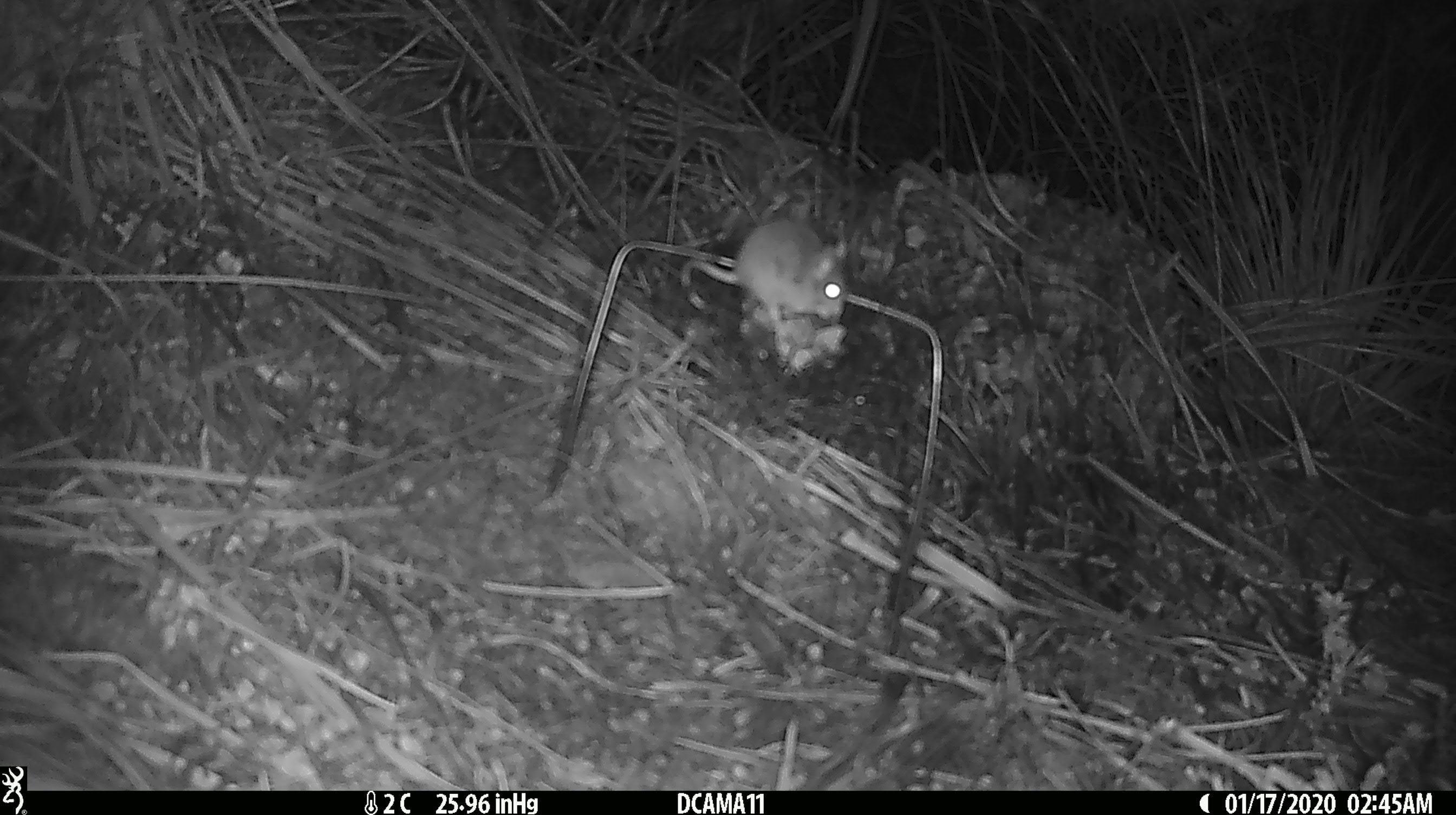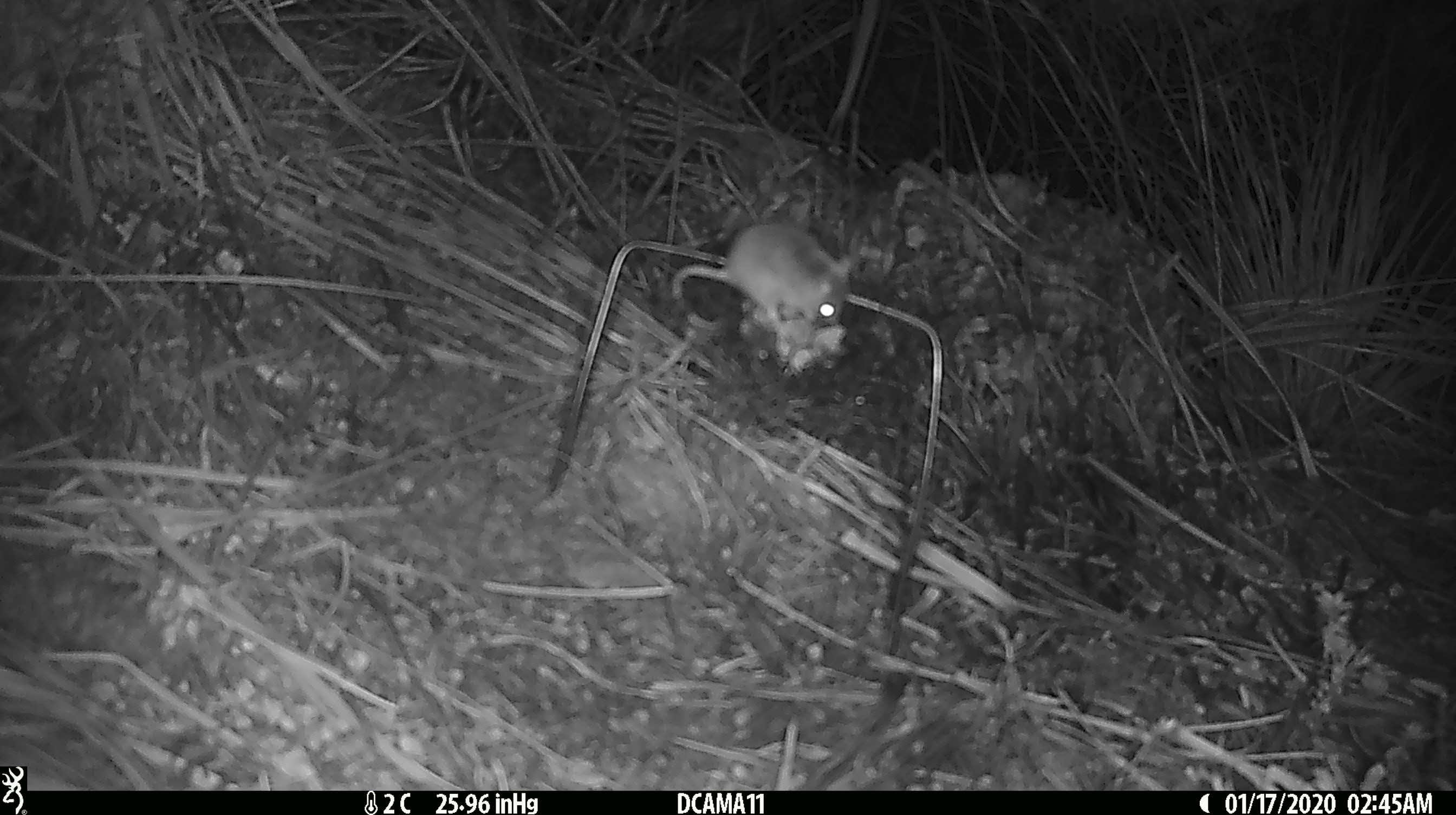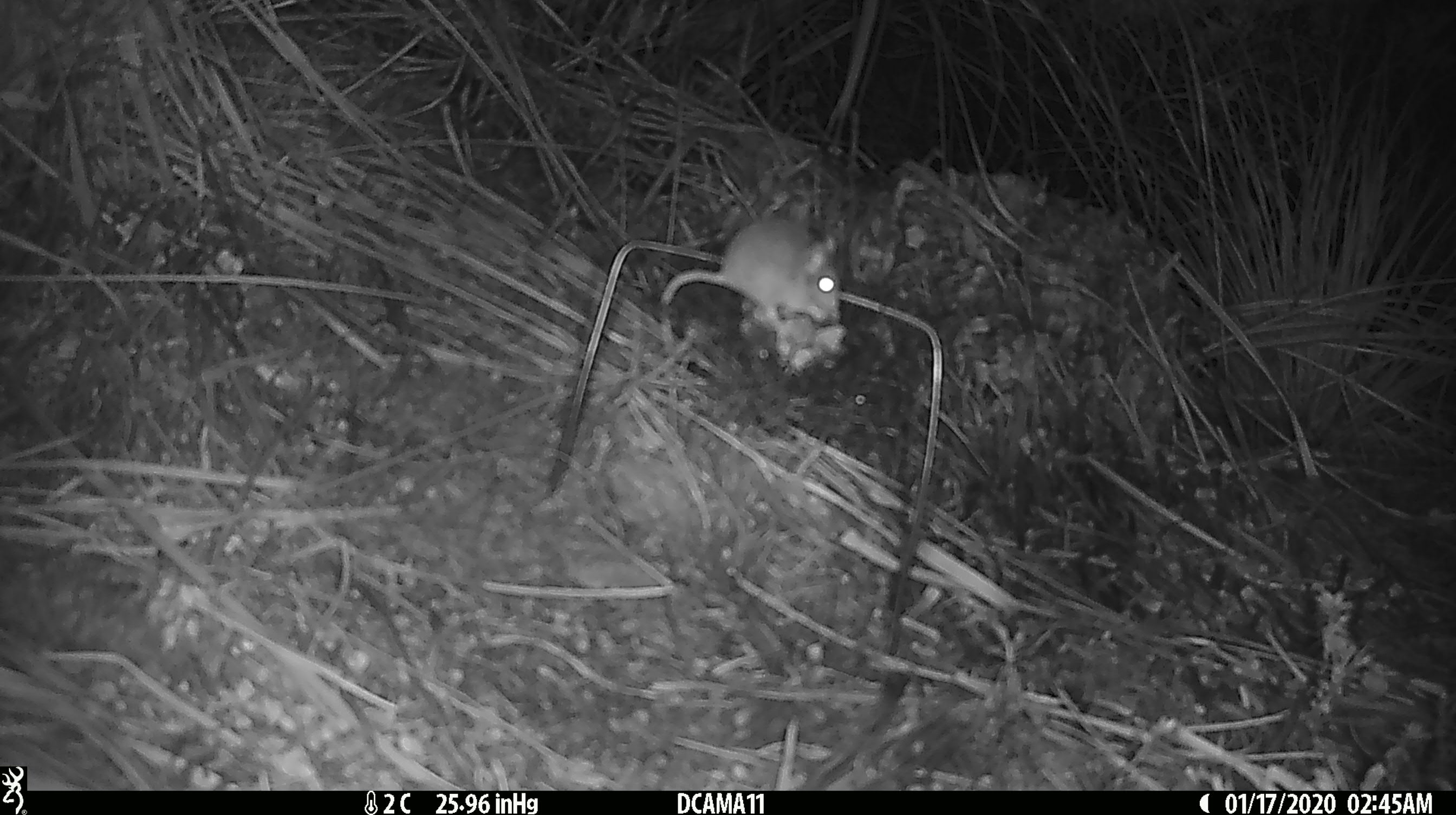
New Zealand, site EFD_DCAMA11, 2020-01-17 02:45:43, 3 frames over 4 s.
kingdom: Animalia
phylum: Chordata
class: Mammalia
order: Rodentia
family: Muridae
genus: Mus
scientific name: Mus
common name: mouse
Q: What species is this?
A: Mouse (Mus).